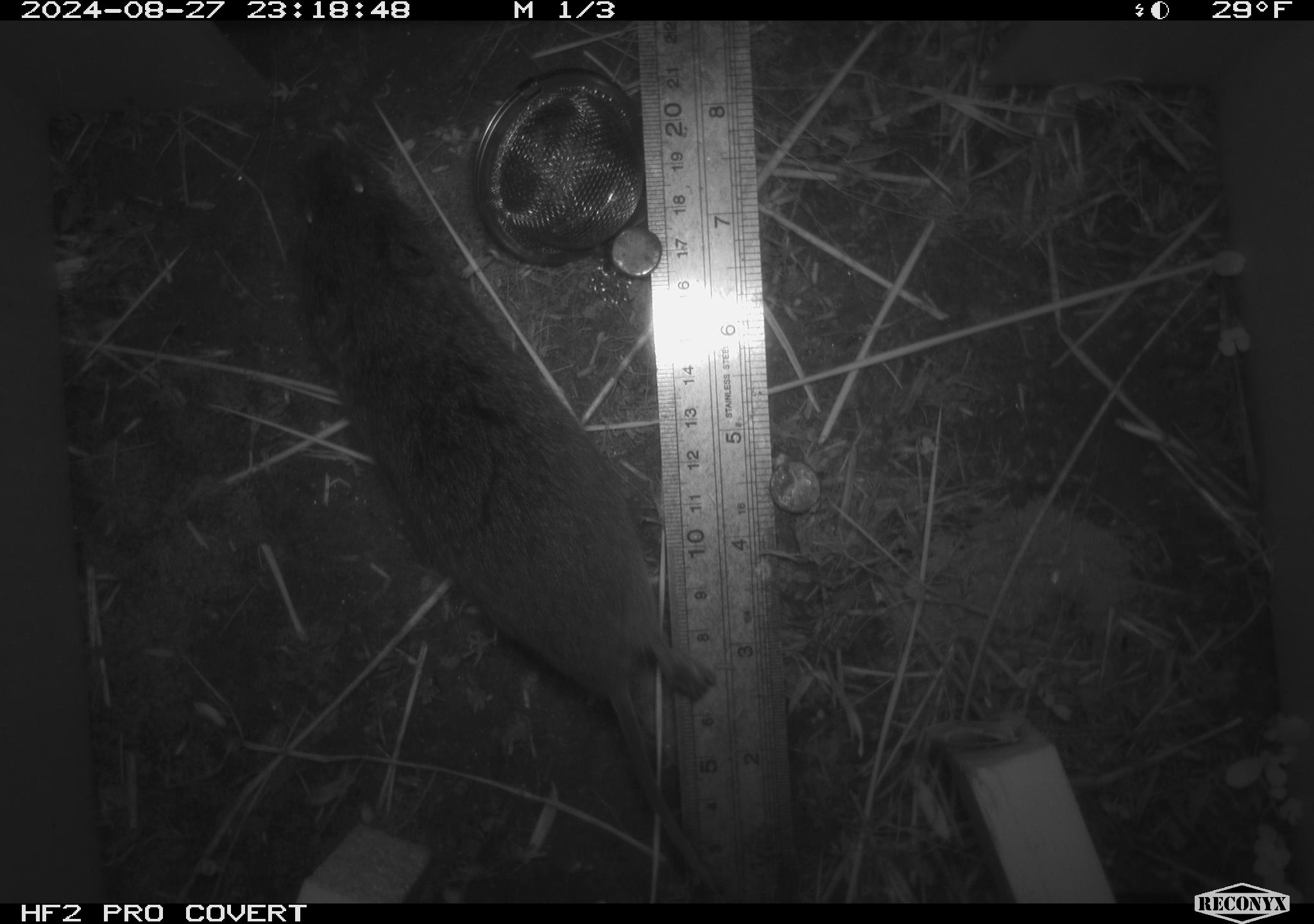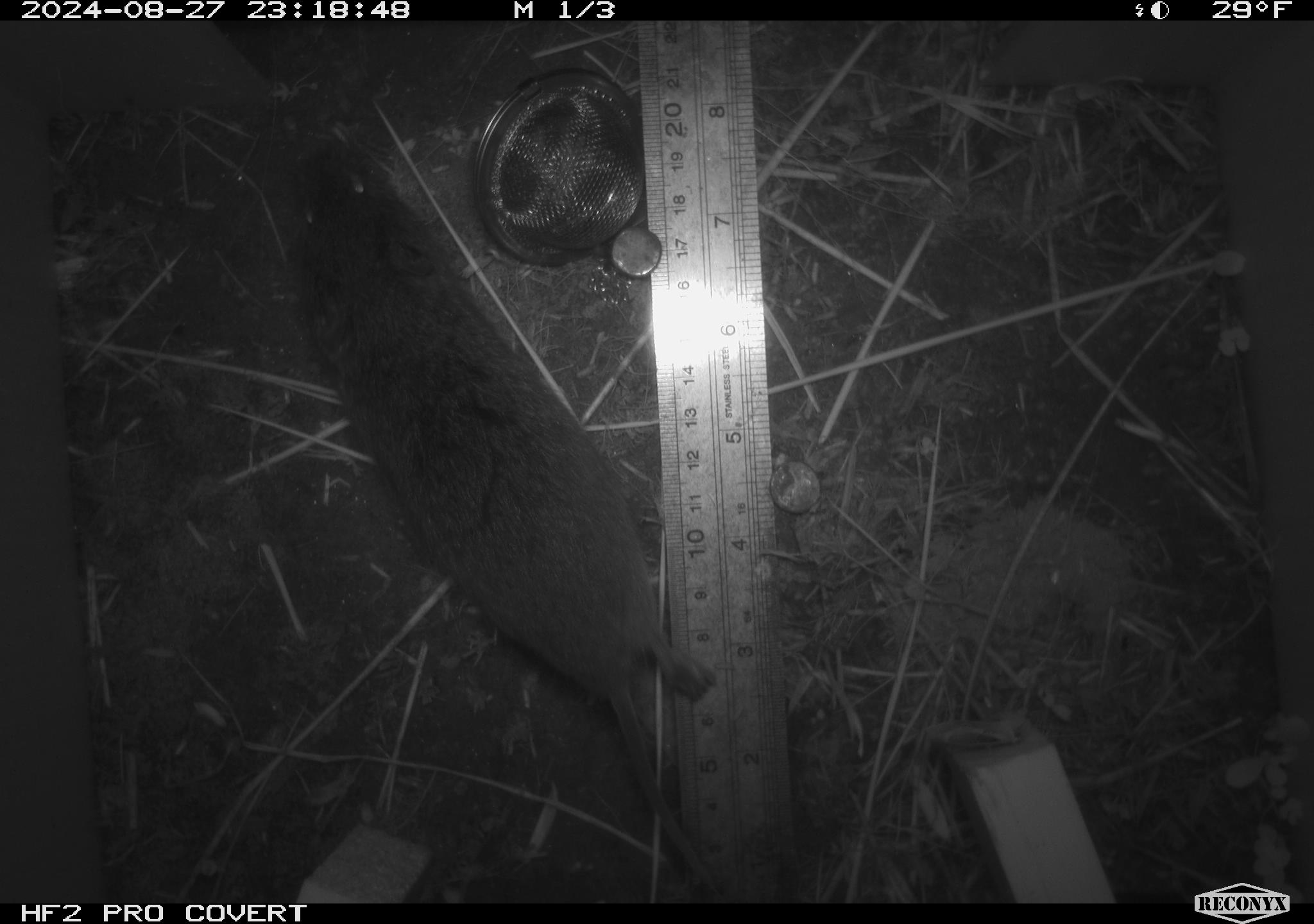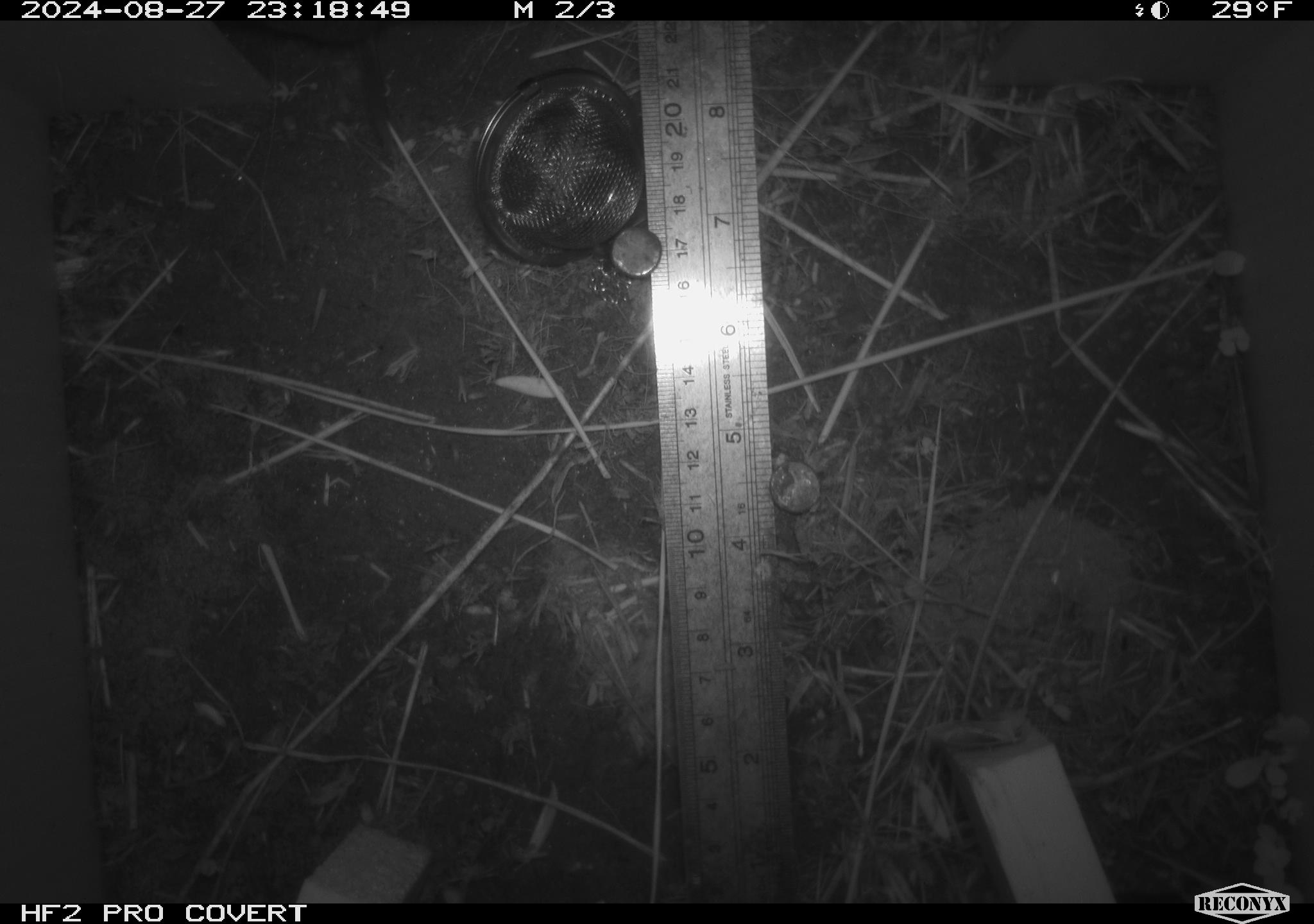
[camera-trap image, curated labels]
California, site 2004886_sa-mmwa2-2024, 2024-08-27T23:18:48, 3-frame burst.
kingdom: Animalia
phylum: Chordata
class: Mammalia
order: Rodentia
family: Cricetidae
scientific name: Arvicolinae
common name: voles, lemmings, and muskrats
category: arvicolinae subfamily